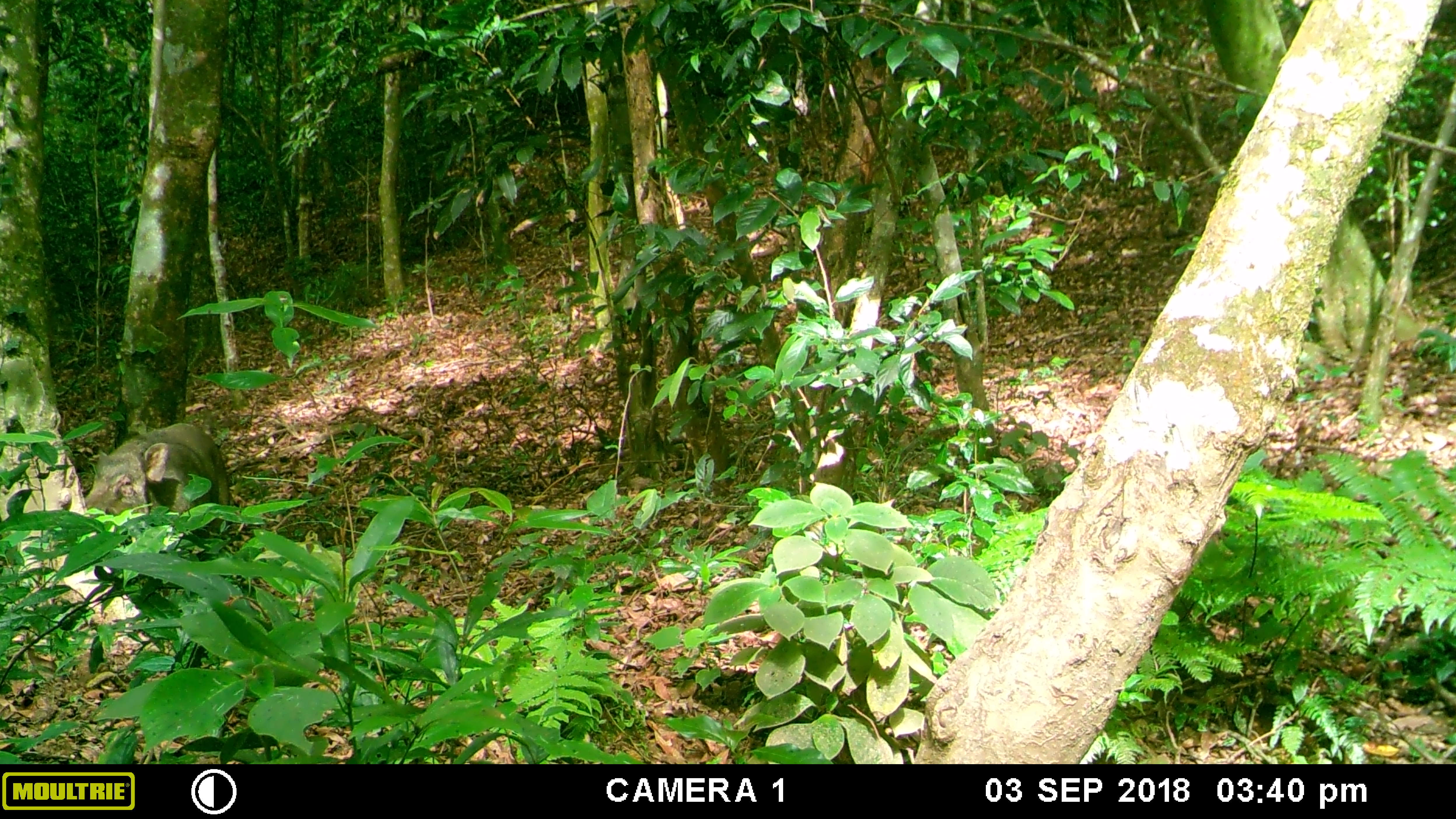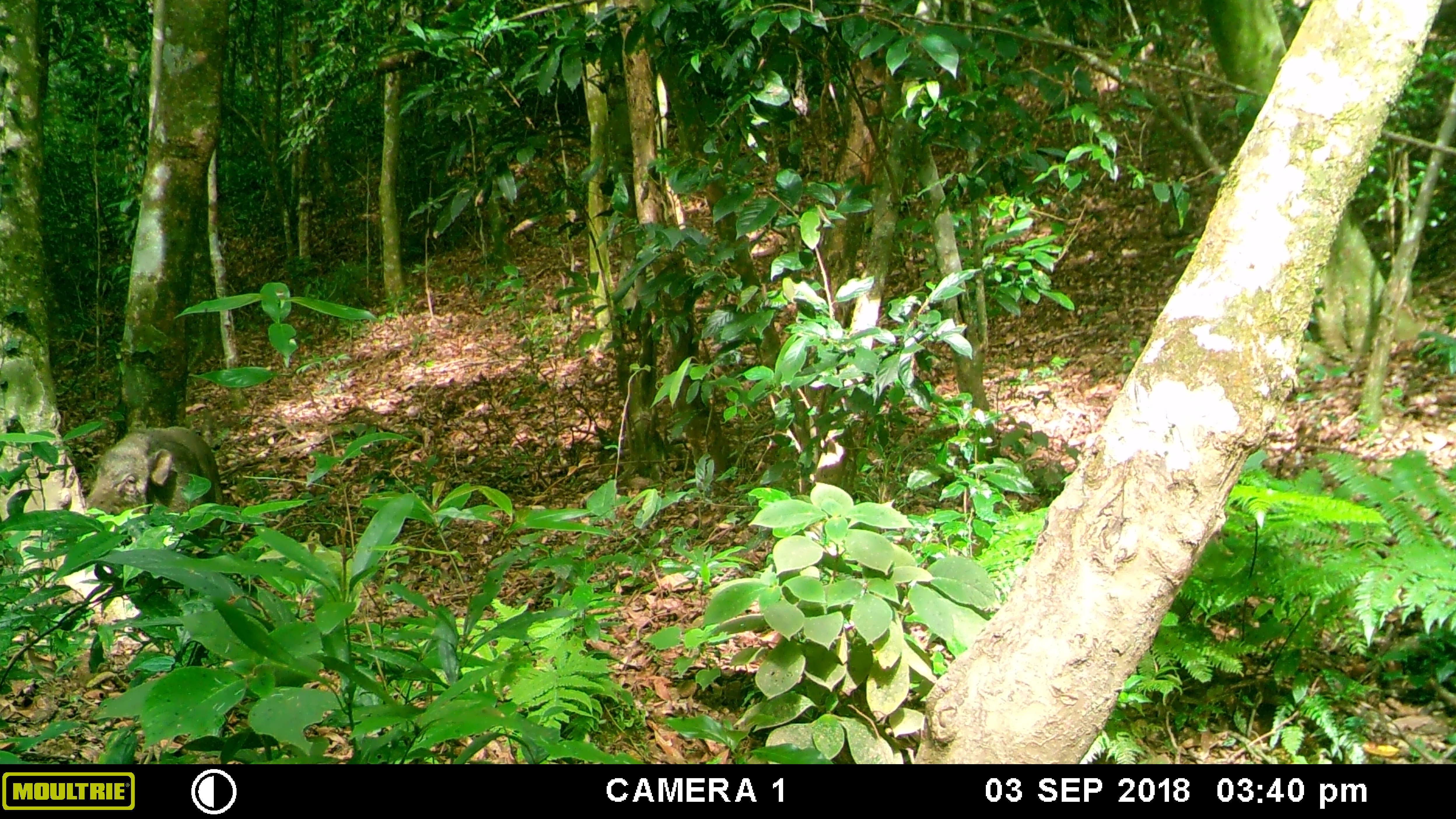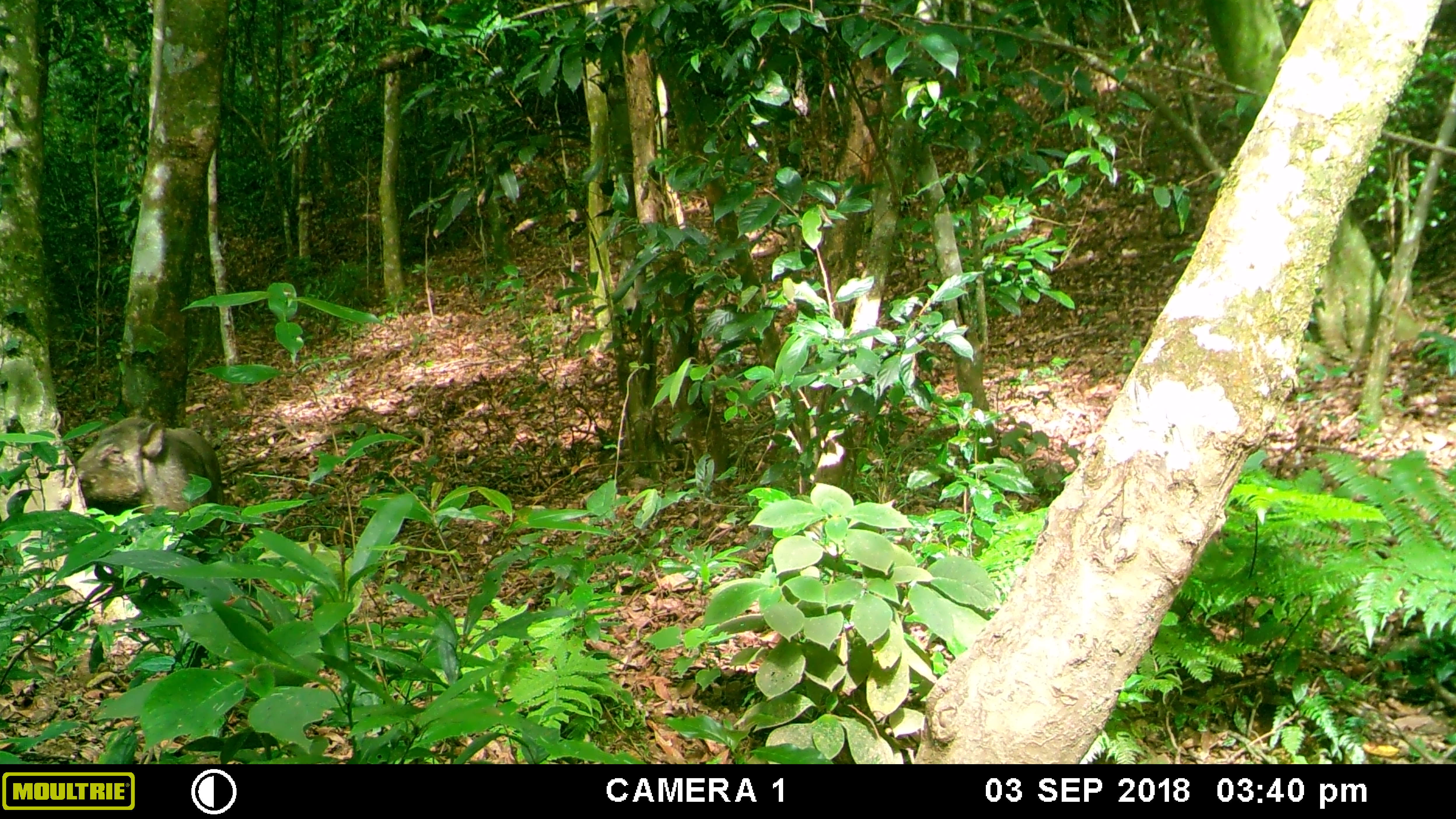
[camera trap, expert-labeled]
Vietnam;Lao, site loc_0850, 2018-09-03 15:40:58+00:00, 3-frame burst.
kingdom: Animalia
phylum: Chordata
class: Mammalia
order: Artiodactyla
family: Suidae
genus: Sus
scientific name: Sus scrofa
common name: eurasian wild pig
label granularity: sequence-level